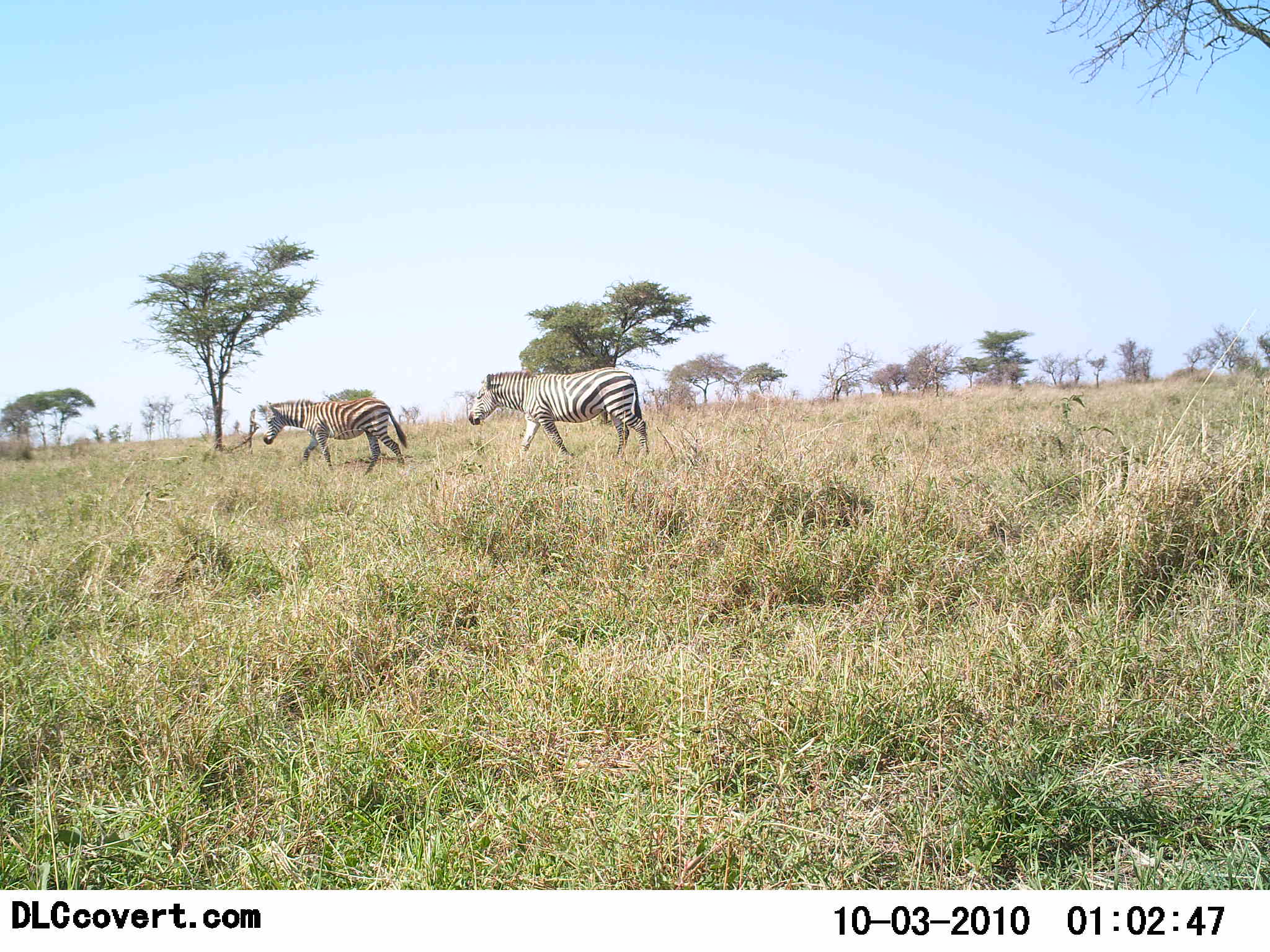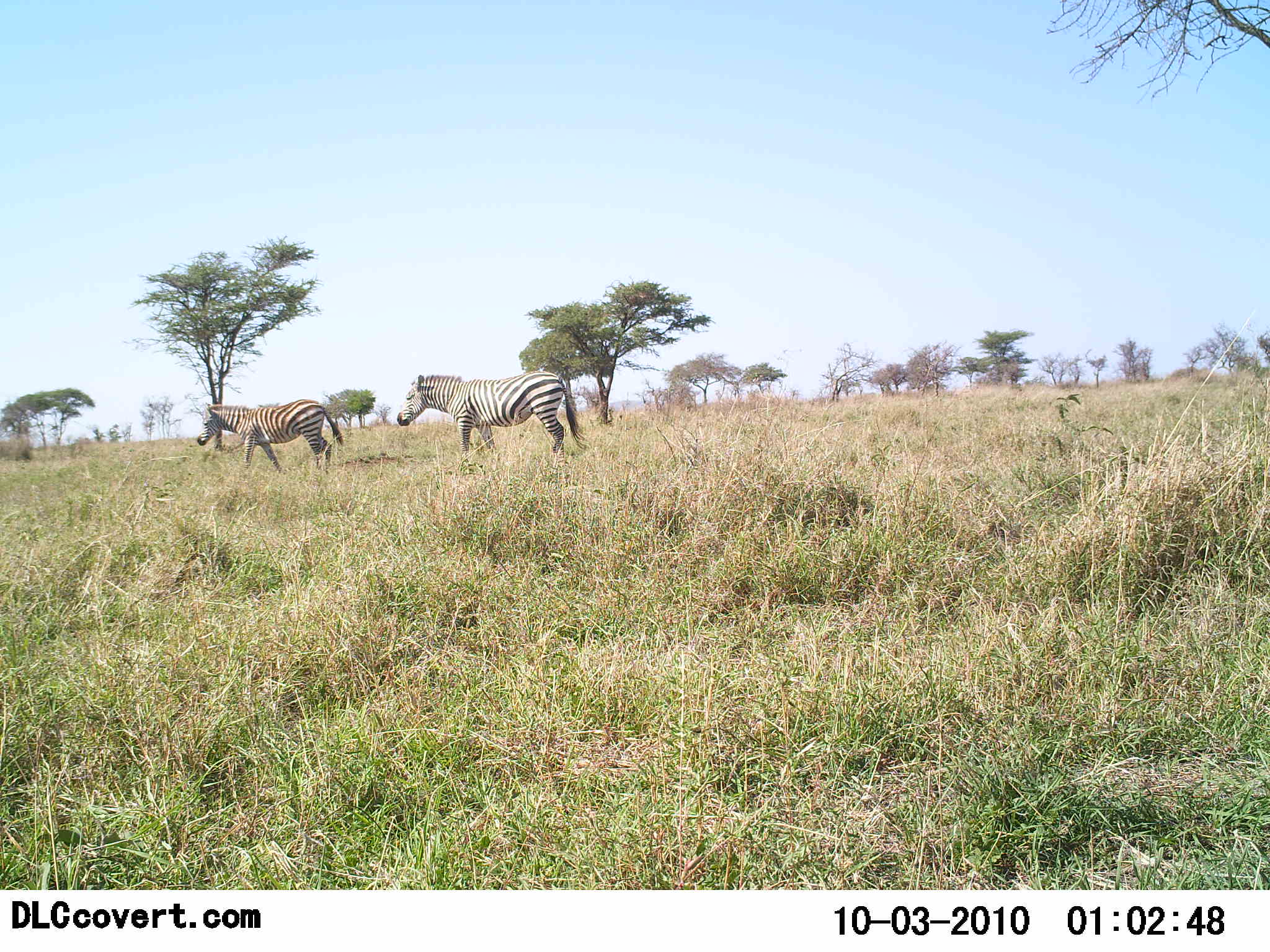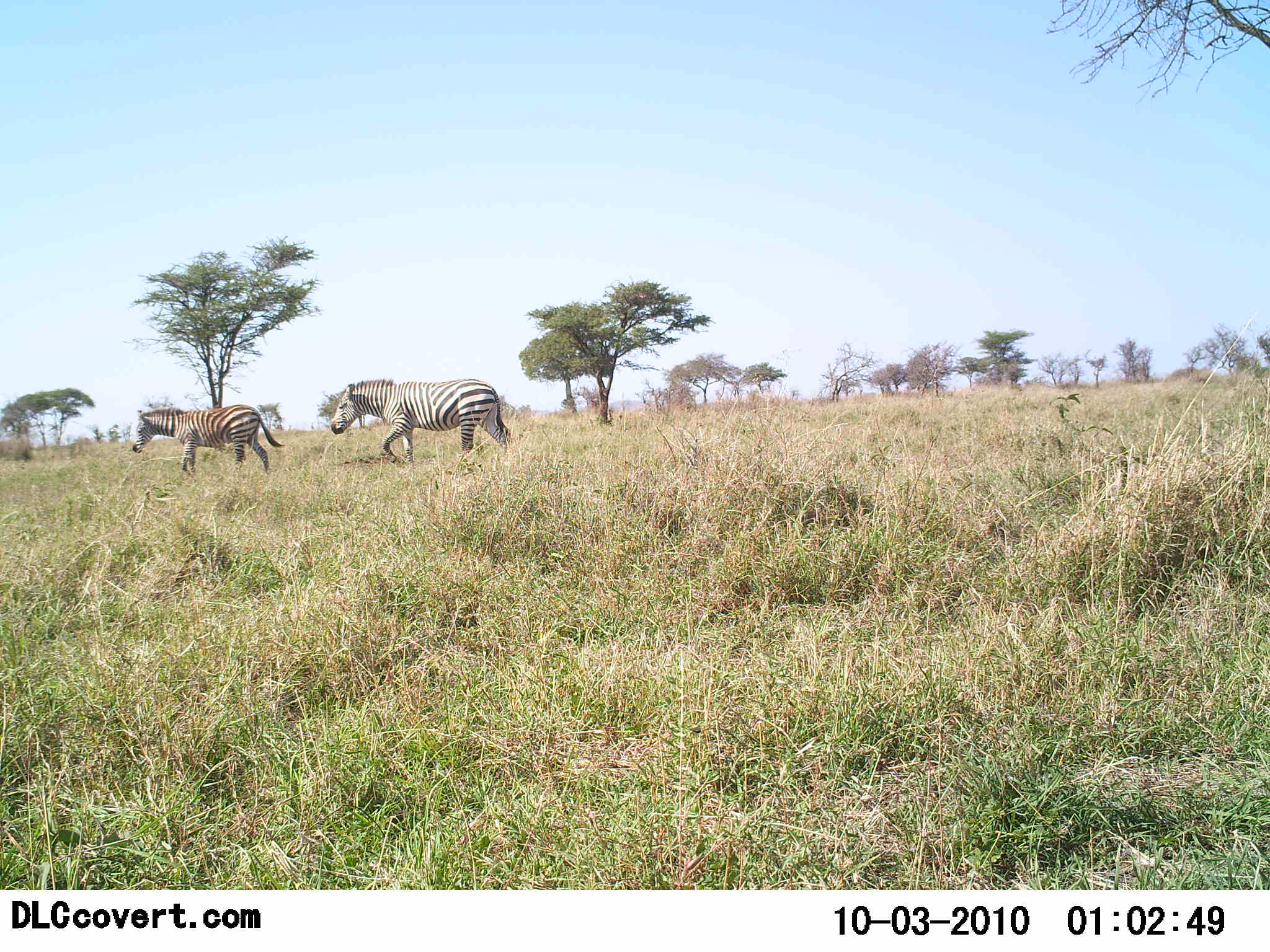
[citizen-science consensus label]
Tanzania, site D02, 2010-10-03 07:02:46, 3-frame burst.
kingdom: Animalia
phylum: Chordata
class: Mammalia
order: Perissodactyla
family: Equidae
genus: Equus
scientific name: Equus quagga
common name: plains zebra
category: zebra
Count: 2.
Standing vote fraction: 0%.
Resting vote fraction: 0%.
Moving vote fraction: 100%.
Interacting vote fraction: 0%.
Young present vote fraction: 8%.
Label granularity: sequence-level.